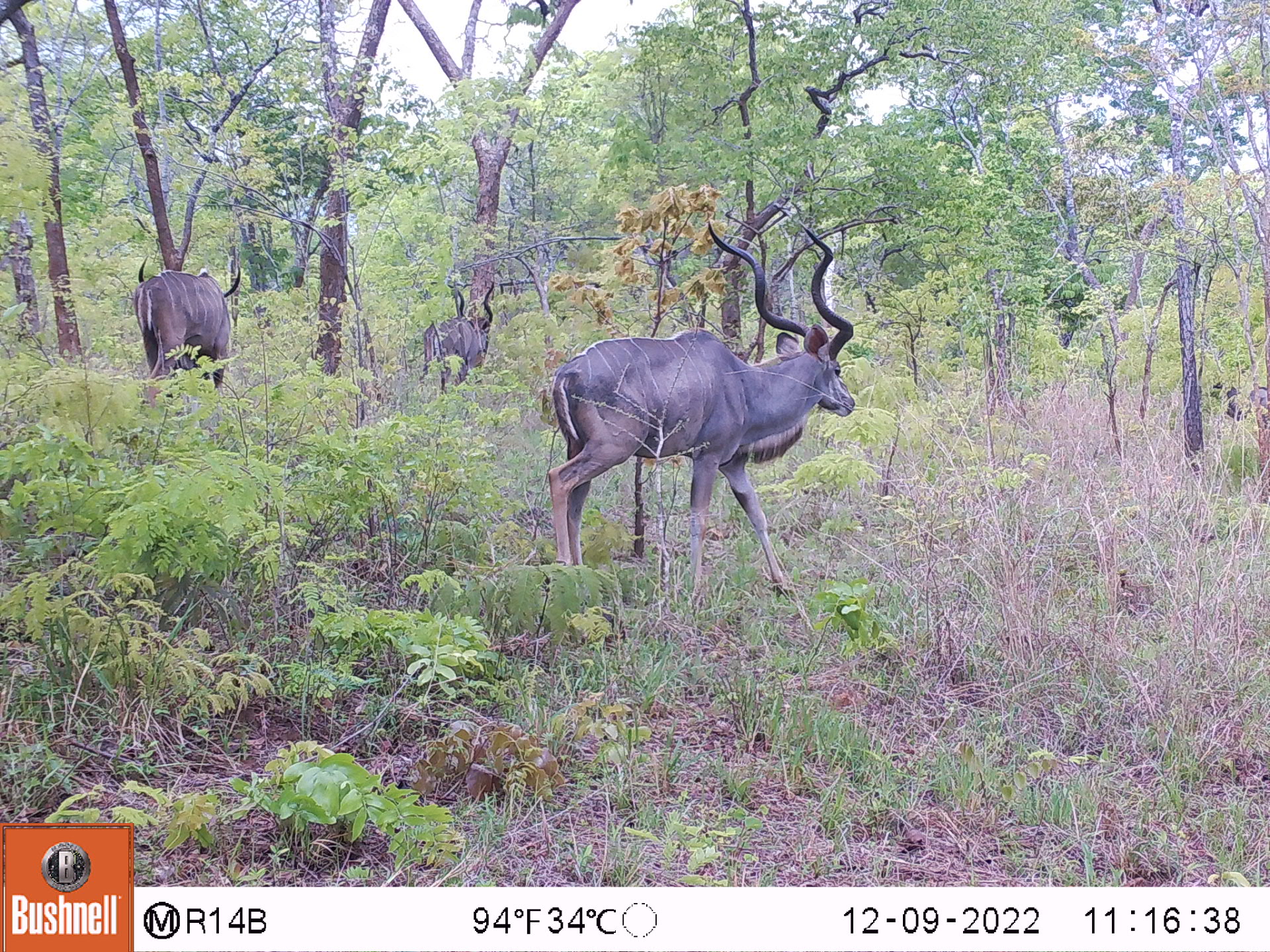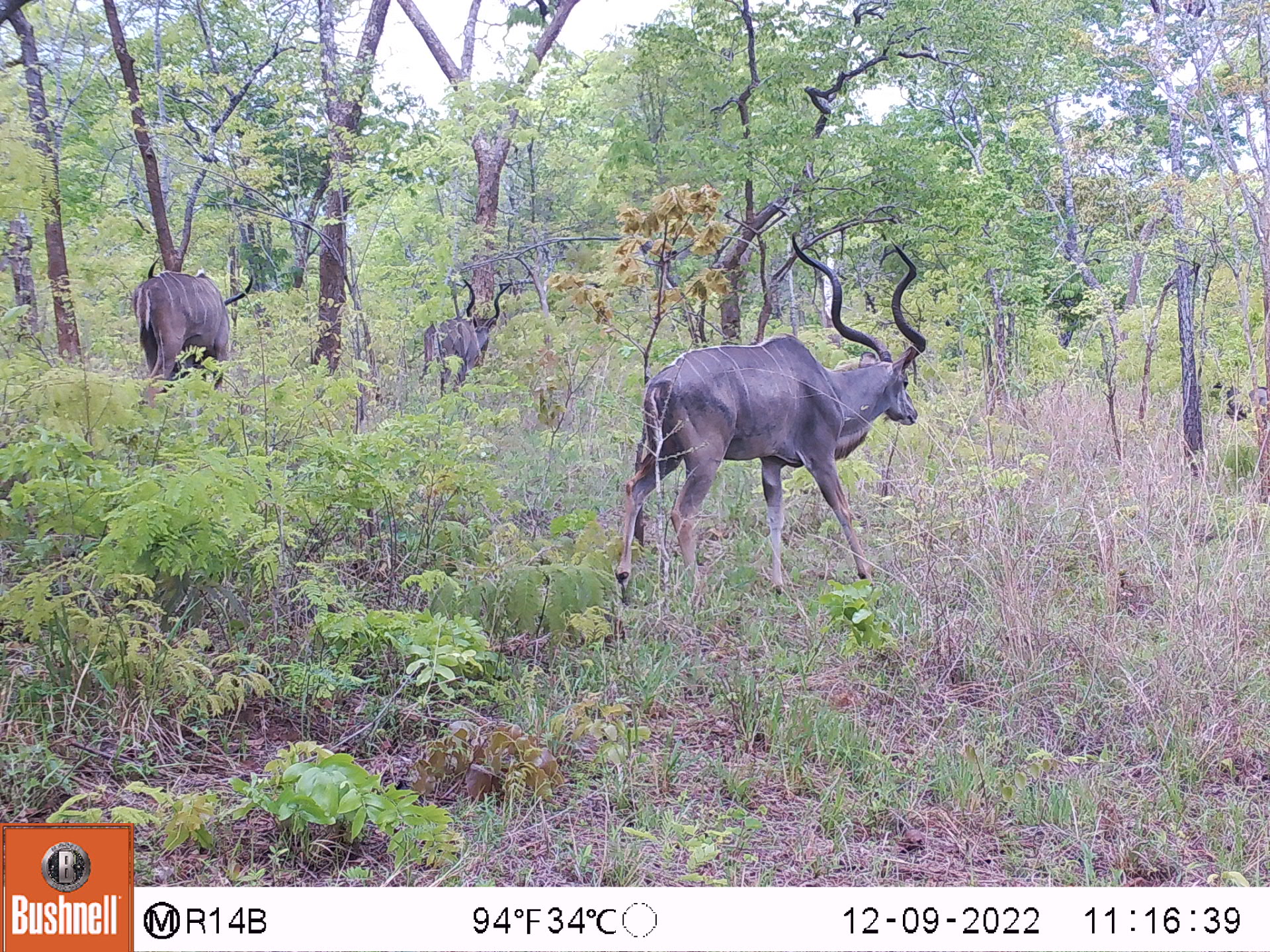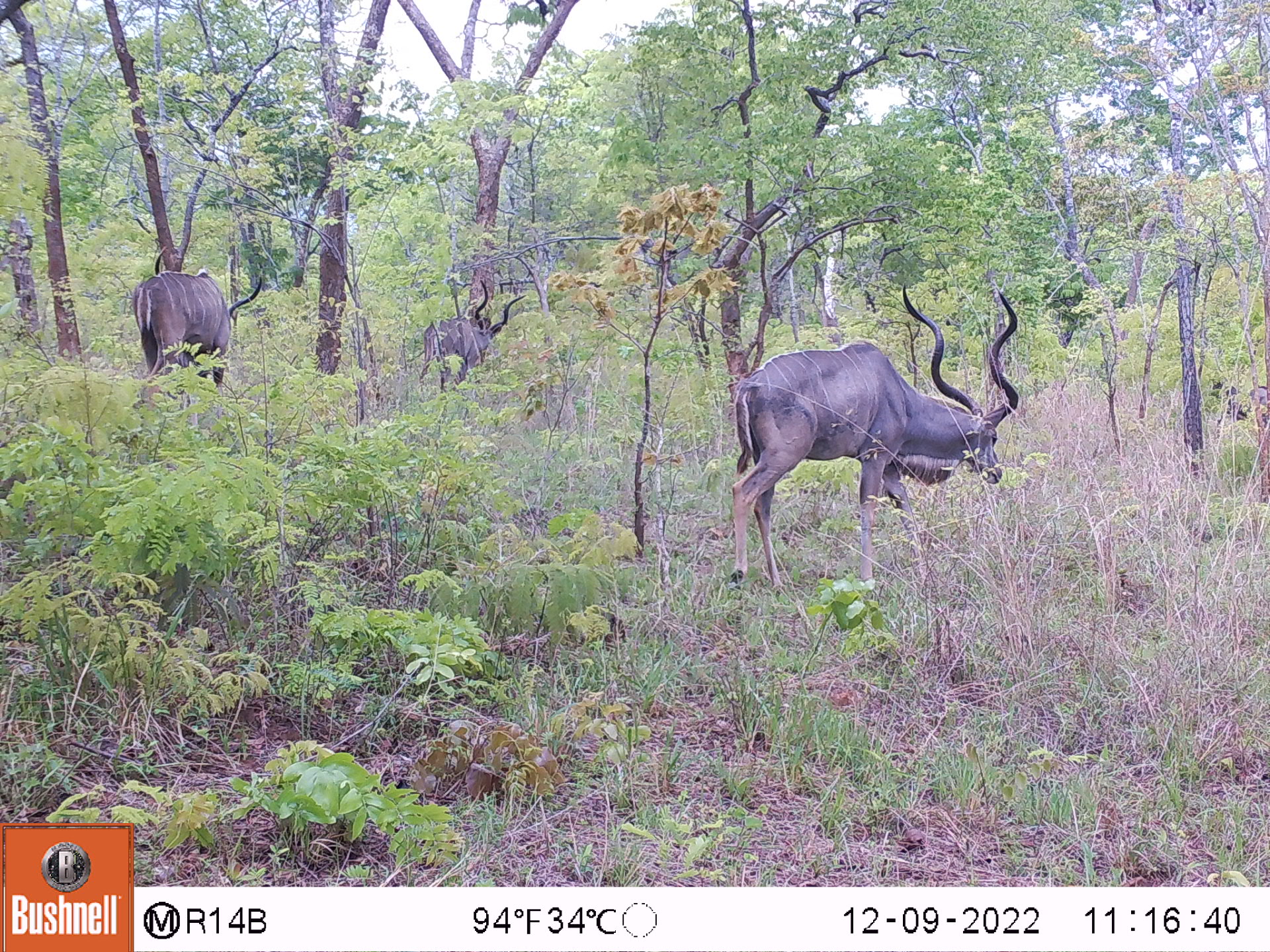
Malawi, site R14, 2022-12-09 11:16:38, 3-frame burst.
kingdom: Animalia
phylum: Chordata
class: Mammalia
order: Artiodactyla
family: Bovidae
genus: Tragelaphus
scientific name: Tragelaphus strepsiceros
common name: greater kudu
Greater kudu (Tragelaphus strepsiceros), count 4.